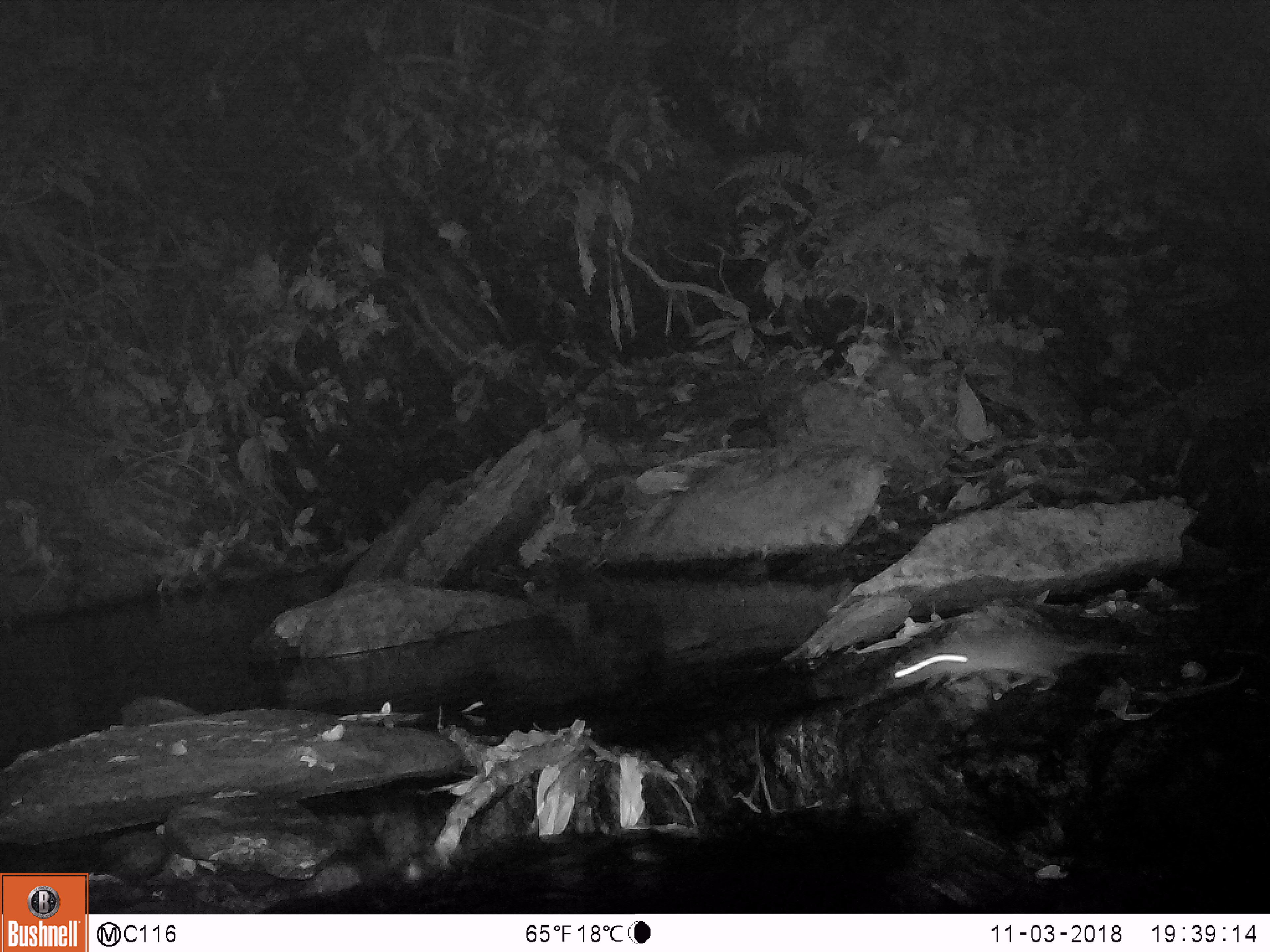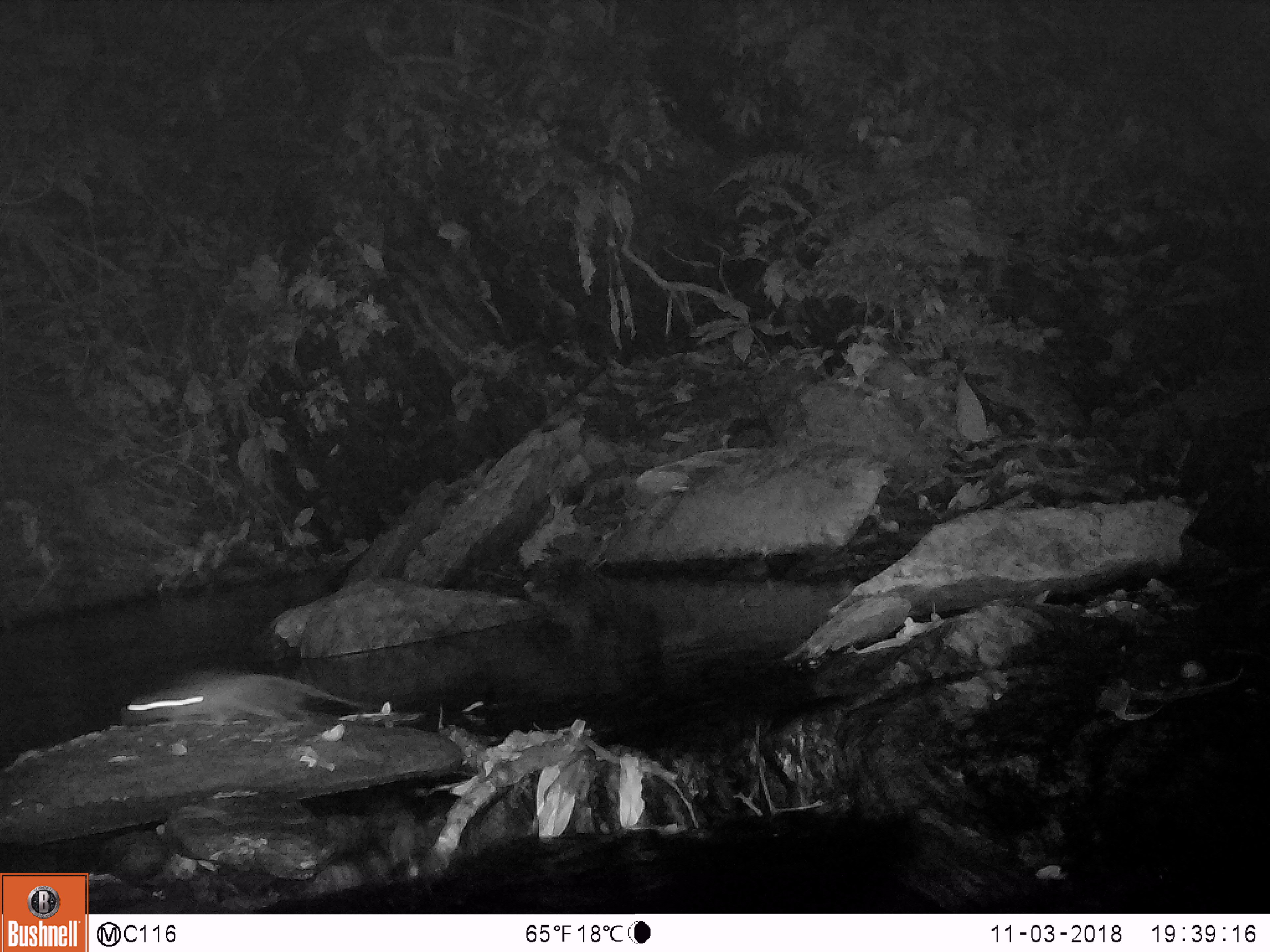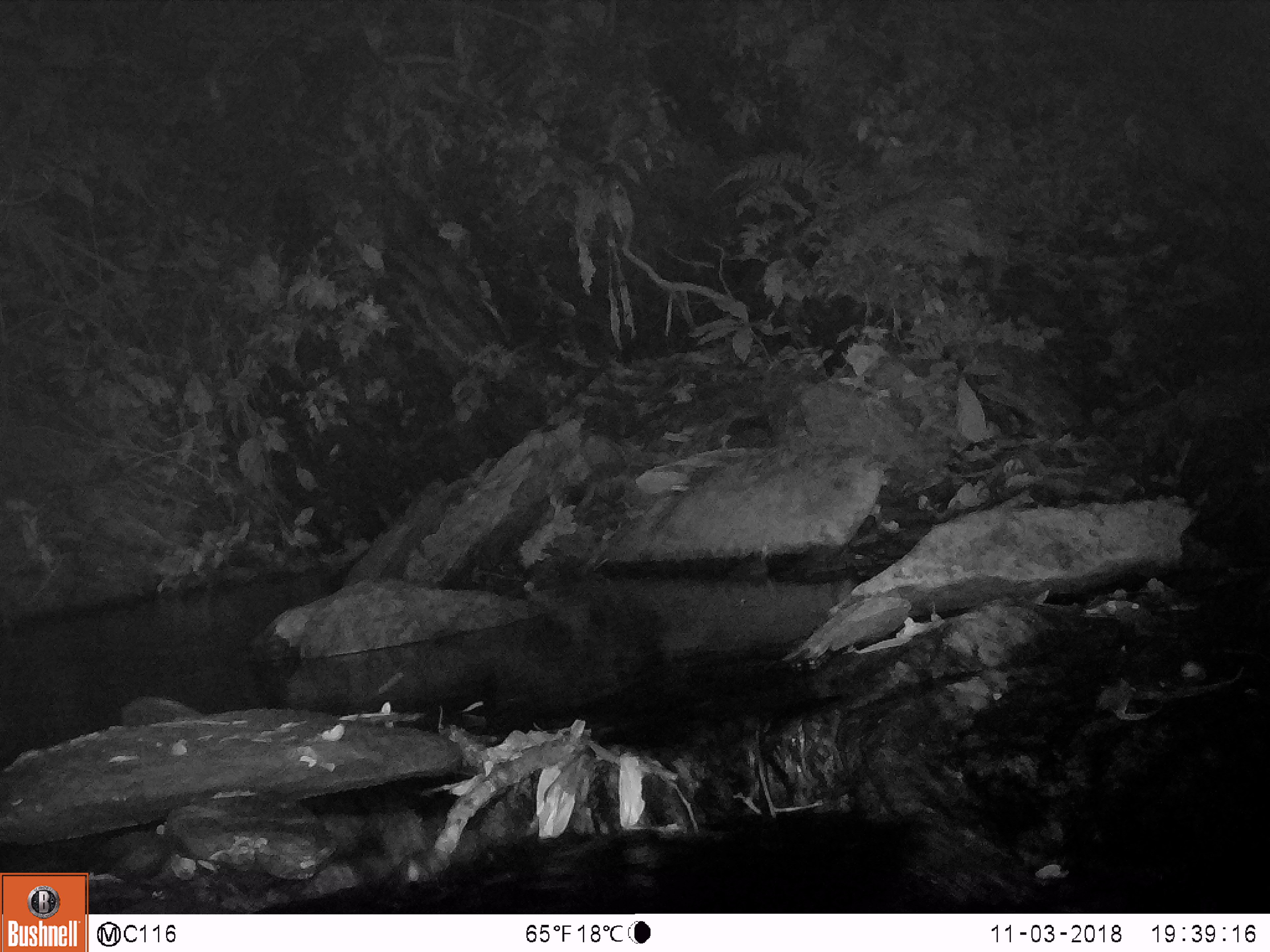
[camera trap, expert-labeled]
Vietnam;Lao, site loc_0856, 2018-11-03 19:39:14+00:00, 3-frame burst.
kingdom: Animalia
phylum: Chordata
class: Mammalia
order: Rodentia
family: Muridae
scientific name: Muridae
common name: old-world mice and rats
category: unidentified murid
Unidentified murid (old-world mice and rats) (Muridae). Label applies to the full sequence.